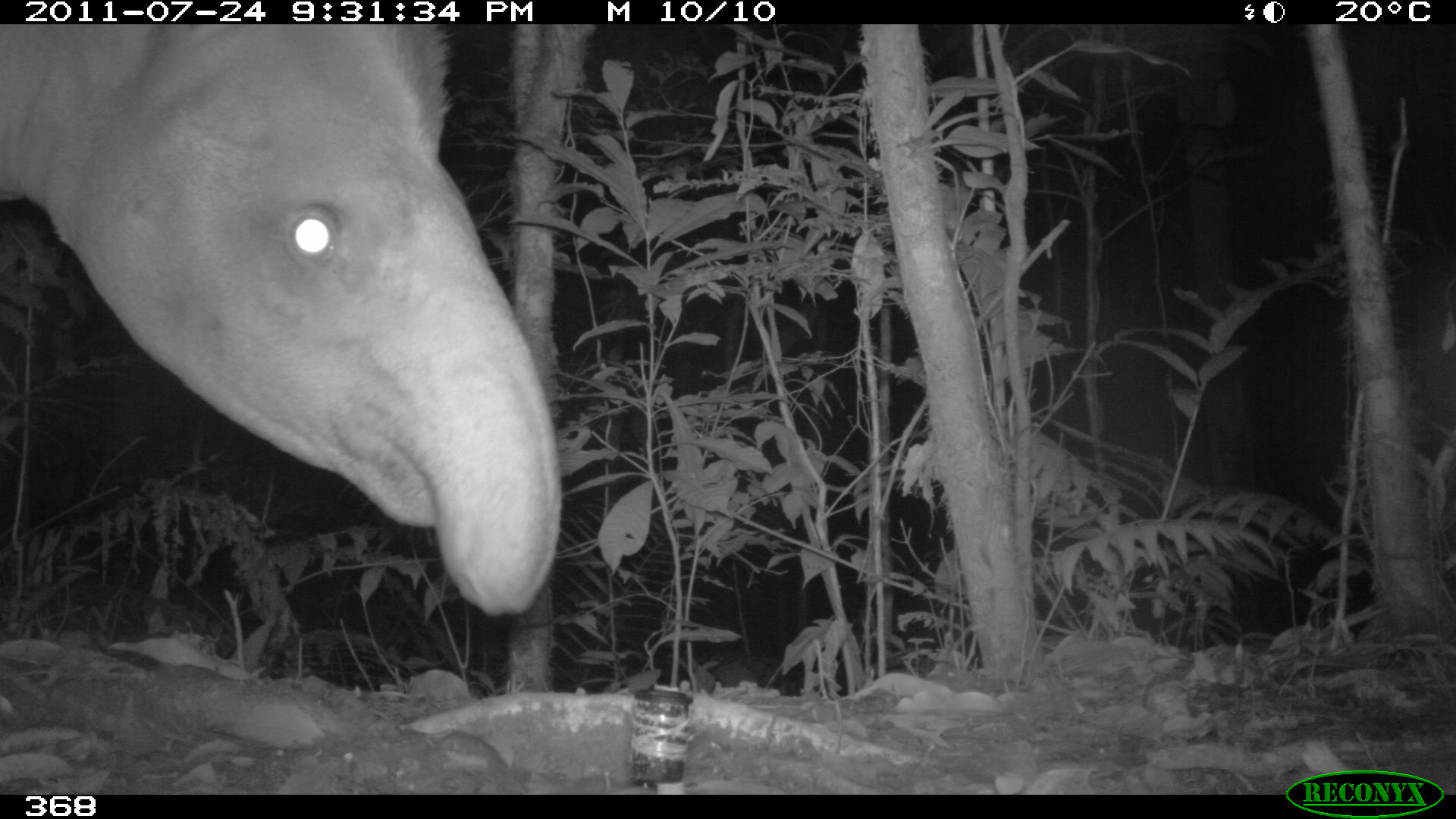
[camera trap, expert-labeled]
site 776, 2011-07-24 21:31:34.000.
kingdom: Animalia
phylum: Chordata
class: Mammalia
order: Perissodactyla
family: Tapiridae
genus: Tapirus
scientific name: Tapirus terrestris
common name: south american tapir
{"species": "Tapirus terrestris (south american tapir)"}